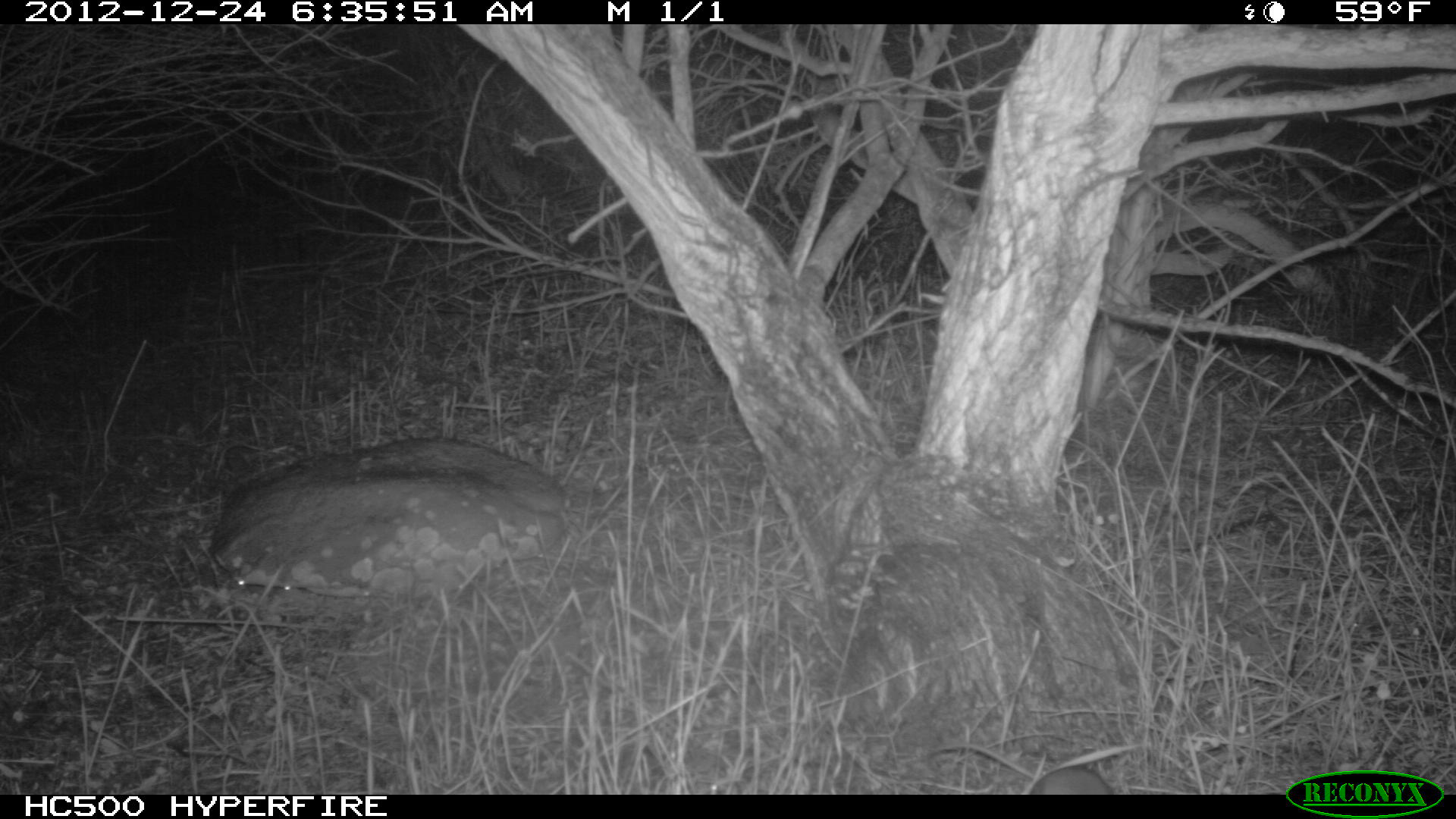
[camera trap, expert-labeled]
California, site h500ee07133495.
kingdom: Animalia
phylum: Chordata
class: Mammalia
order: Rodentia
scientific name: Rodentia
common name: rodent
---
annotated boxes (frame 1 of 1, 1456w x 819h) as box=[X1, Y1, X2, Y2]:
rodent: box=[933, 740, 1114, 795]